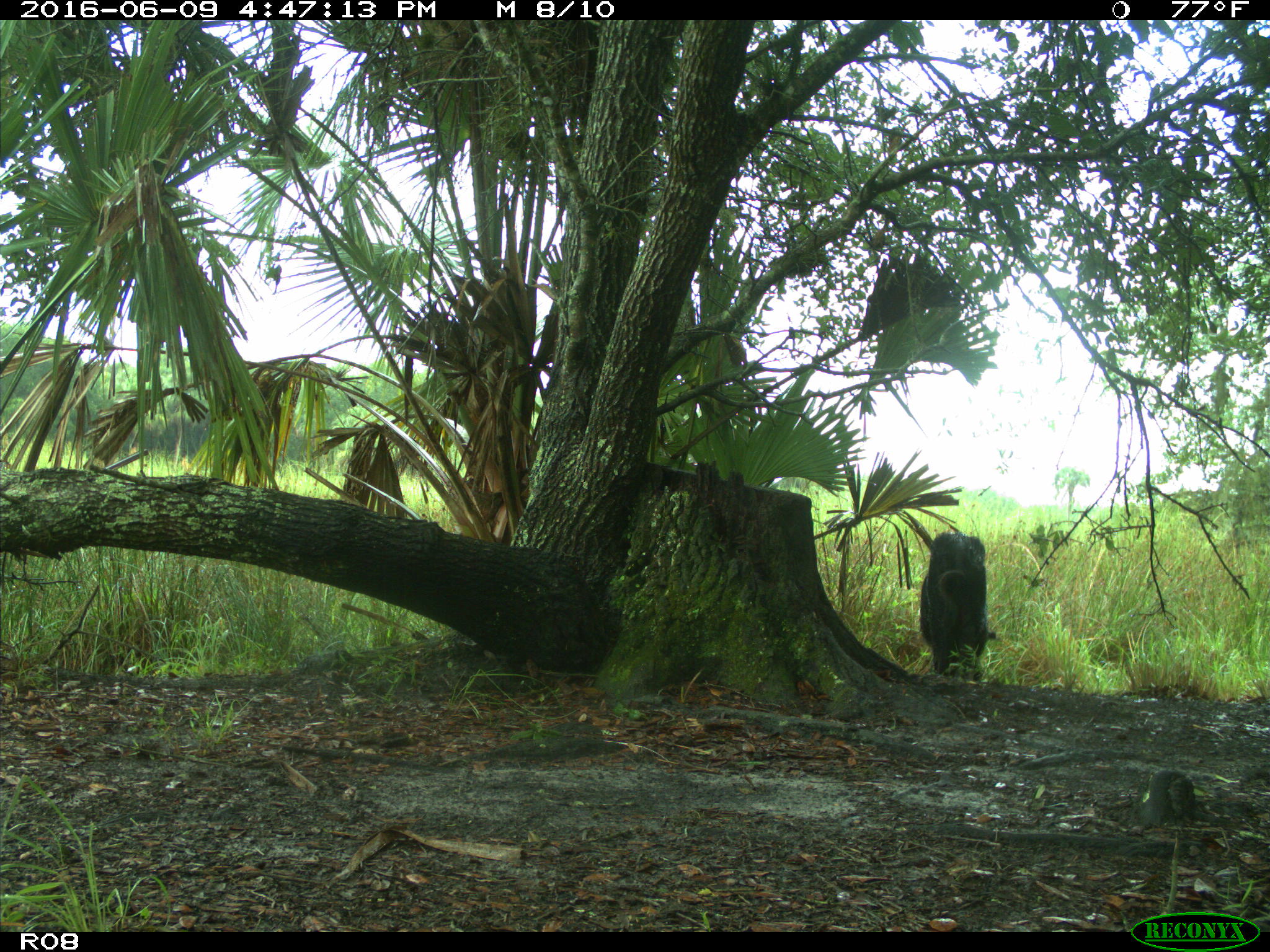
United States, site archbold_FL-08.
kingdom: Animalia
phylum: Chordata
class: Mammalia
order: Artiodactyla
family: Suidae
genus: Sus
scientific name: Sus scrofa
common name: wild boar